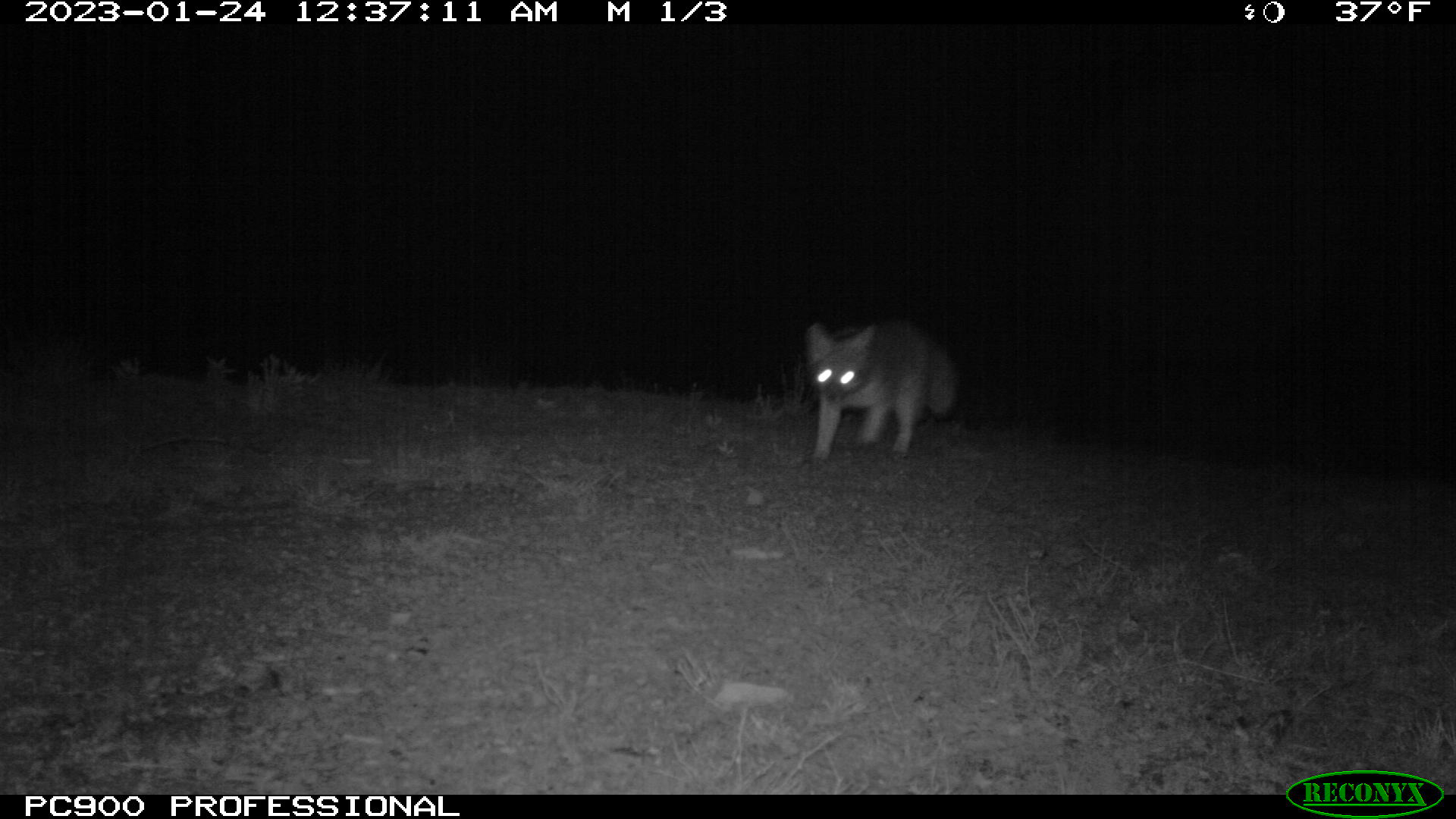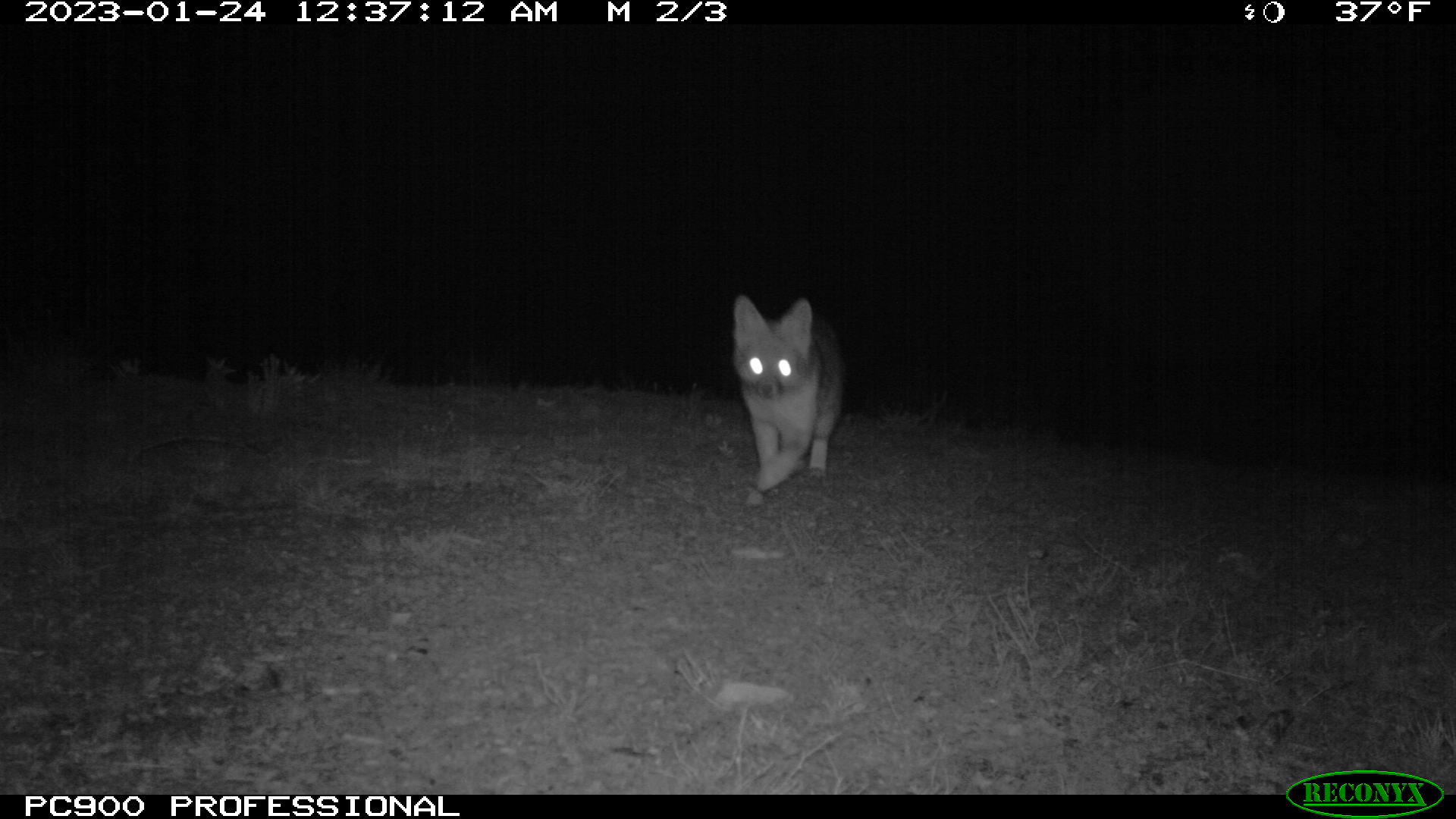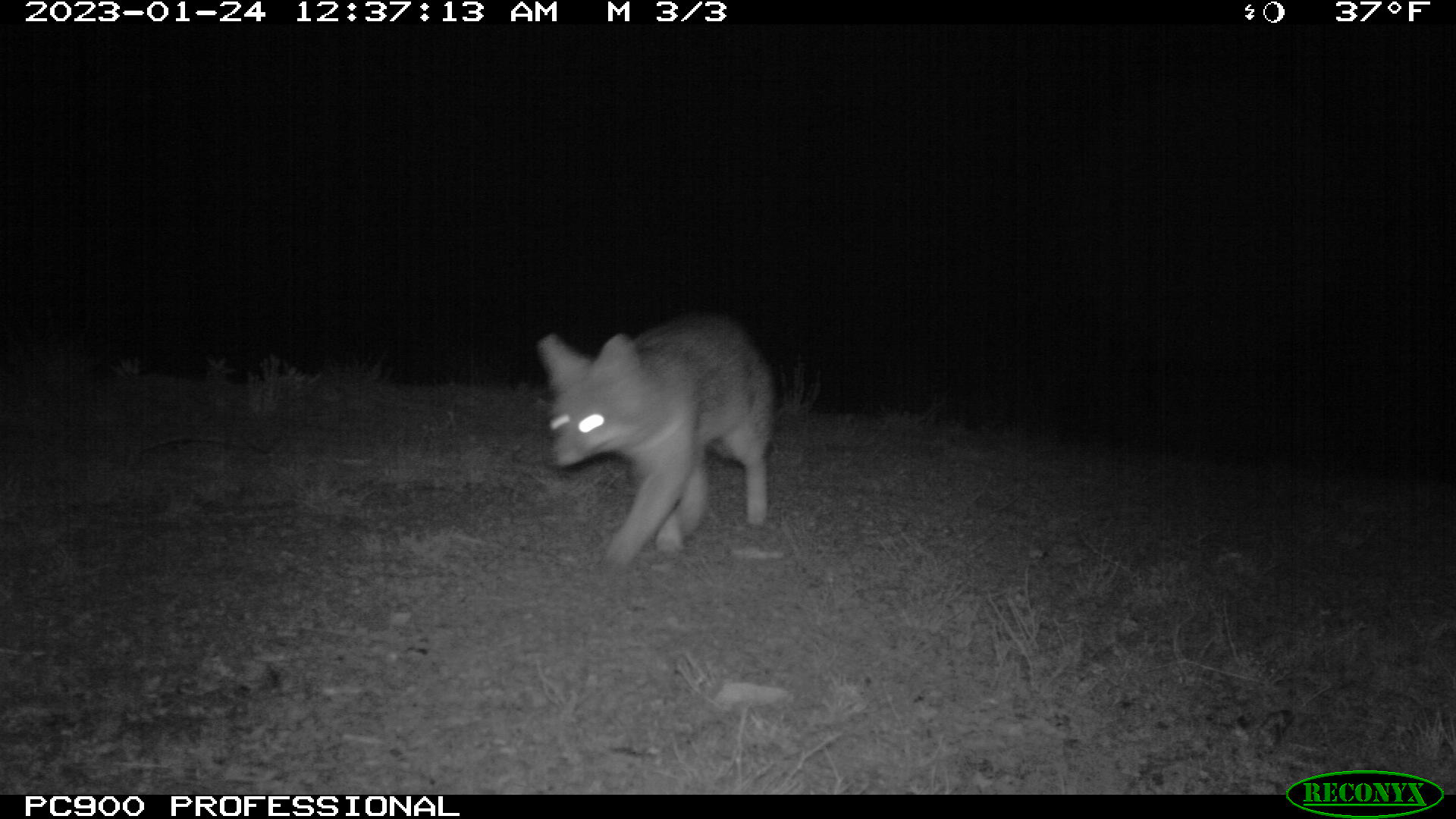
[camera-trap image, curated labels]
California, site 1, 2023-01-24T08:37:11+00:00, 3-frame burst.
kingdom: Animalia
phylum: Chordata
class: Mammalia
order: Carnivora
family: Canidae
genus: Urocyon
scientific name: Urocyon cinereoargenteus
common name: gray fox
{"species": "gray fox (Urocyon cinereoargenteus)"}